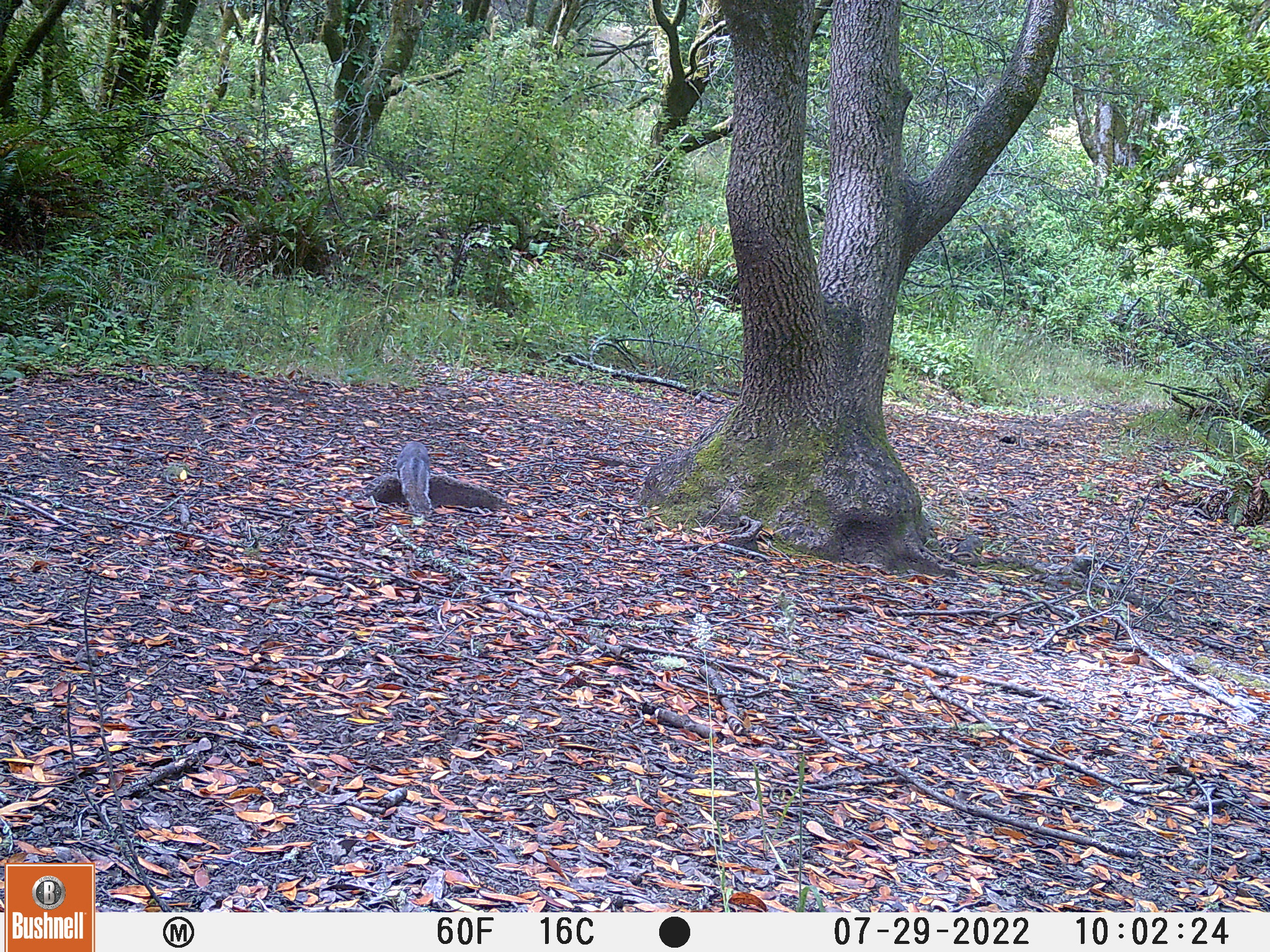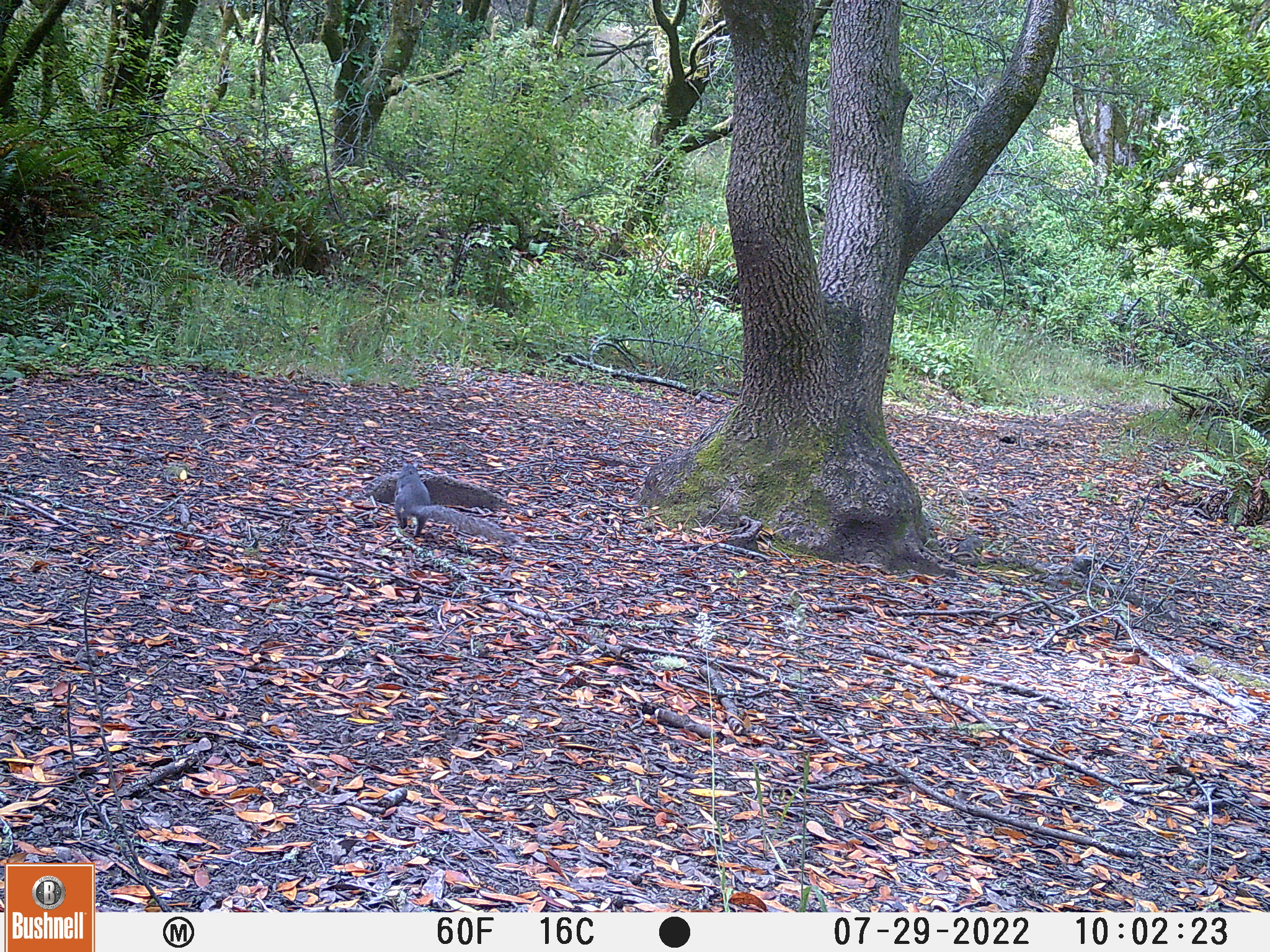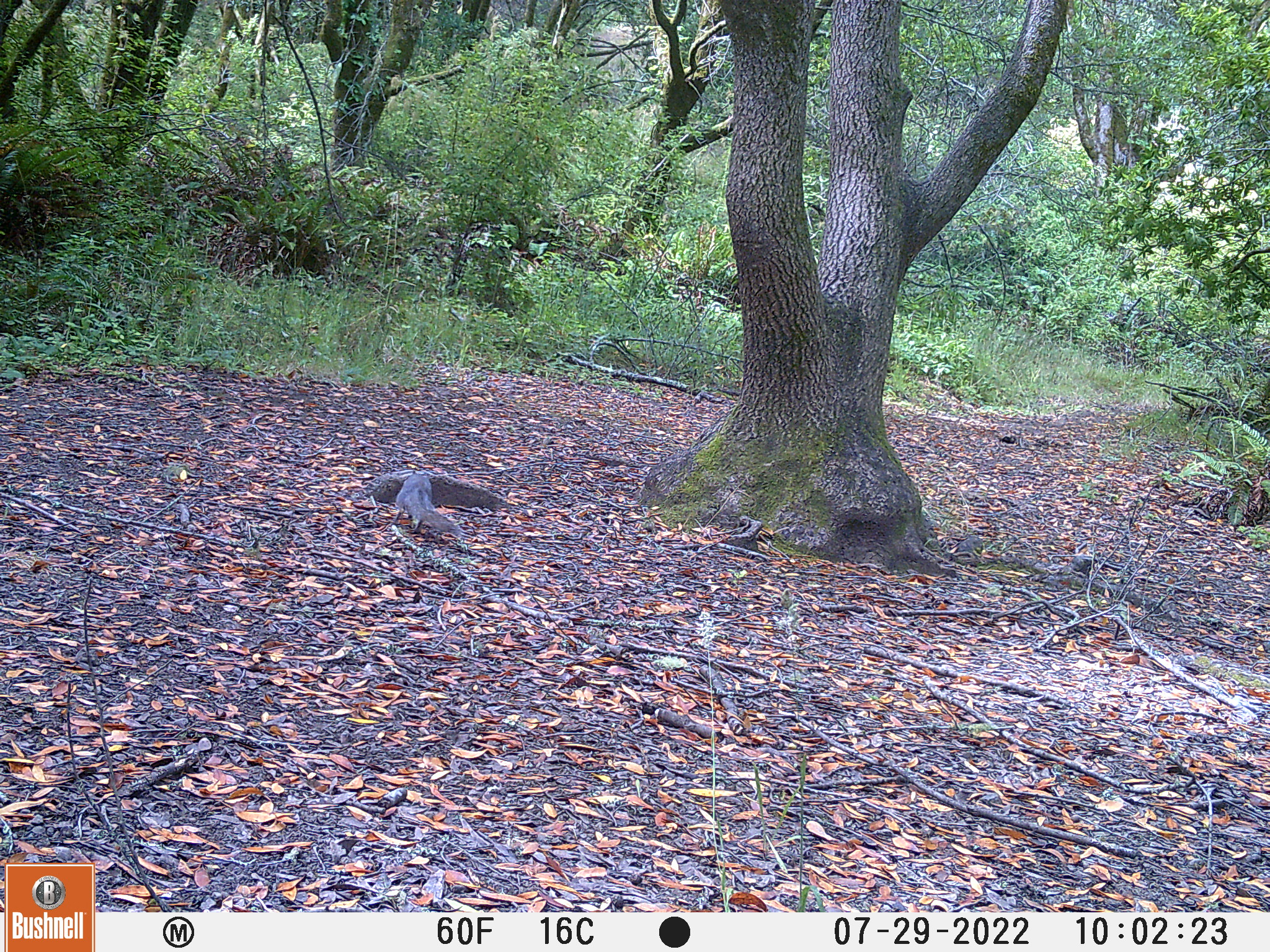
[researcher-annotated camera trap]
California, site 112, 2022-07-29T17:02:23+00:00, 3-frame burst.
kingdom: Animalia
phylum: Chordata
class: Mammalia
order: Rodentia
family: Sciuridae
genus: Sciurus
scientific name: Sciurus griseus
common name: western gray squirrel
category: western grey squirrel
Western grey squirrel (western gray squirrel) (Sciurus griseus).